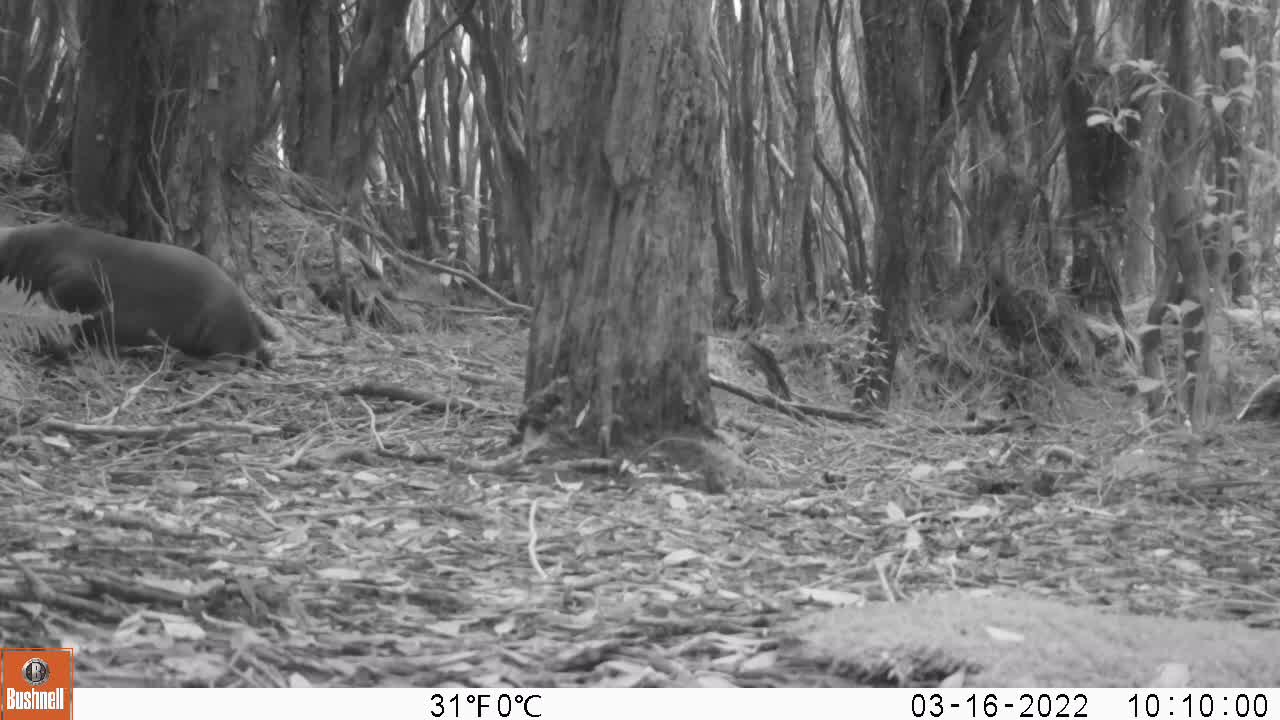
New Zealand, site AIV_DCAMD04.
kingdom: Animalia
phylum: Chordata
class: Mammalia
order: Carnivora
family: Otariidae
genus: Phocarctos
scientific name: Phocarctos hookeri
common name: new zealand sea lion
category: sealion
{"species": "sealion (new zealand sea lion) (Phocarctos hookeri)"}